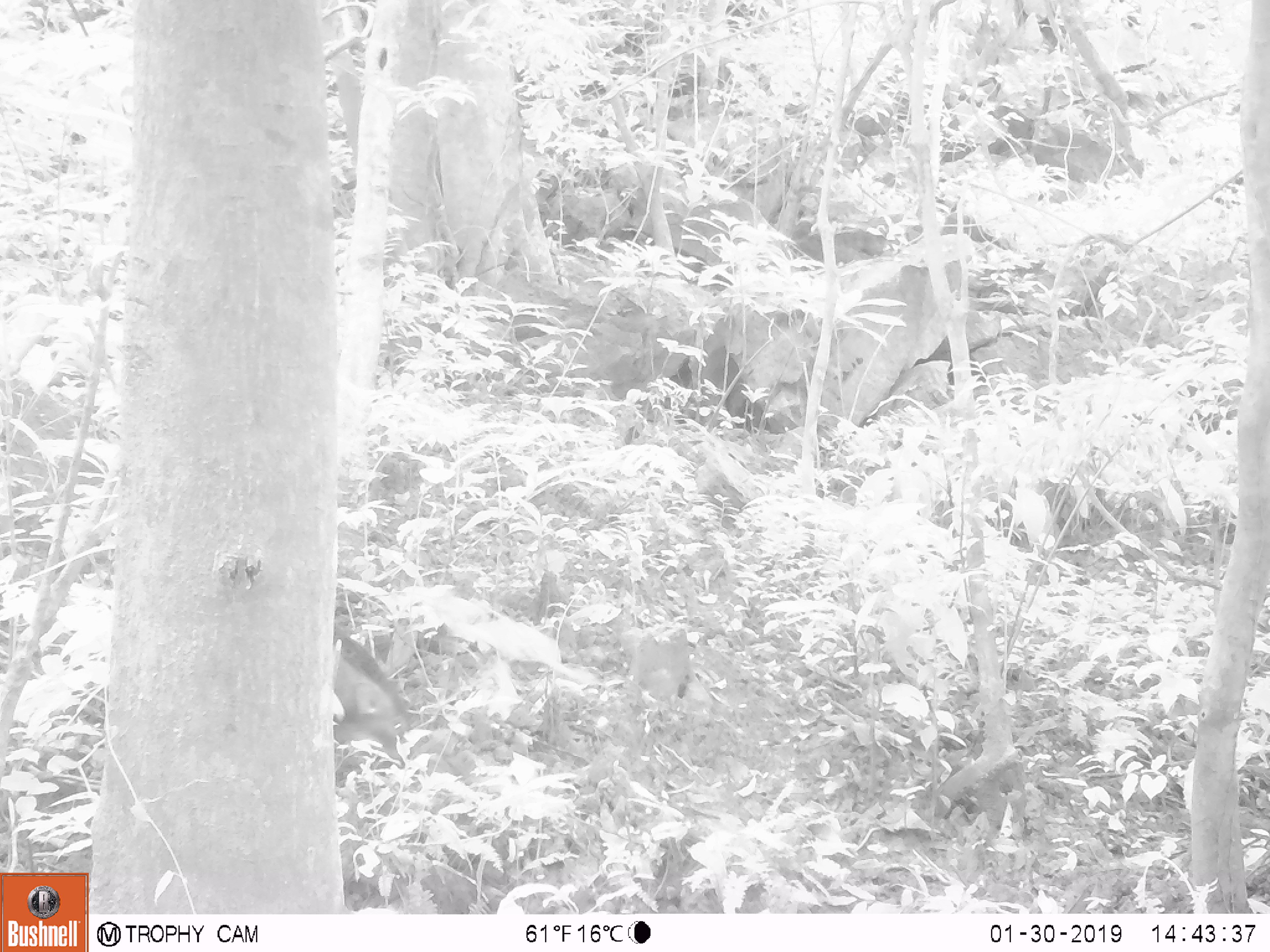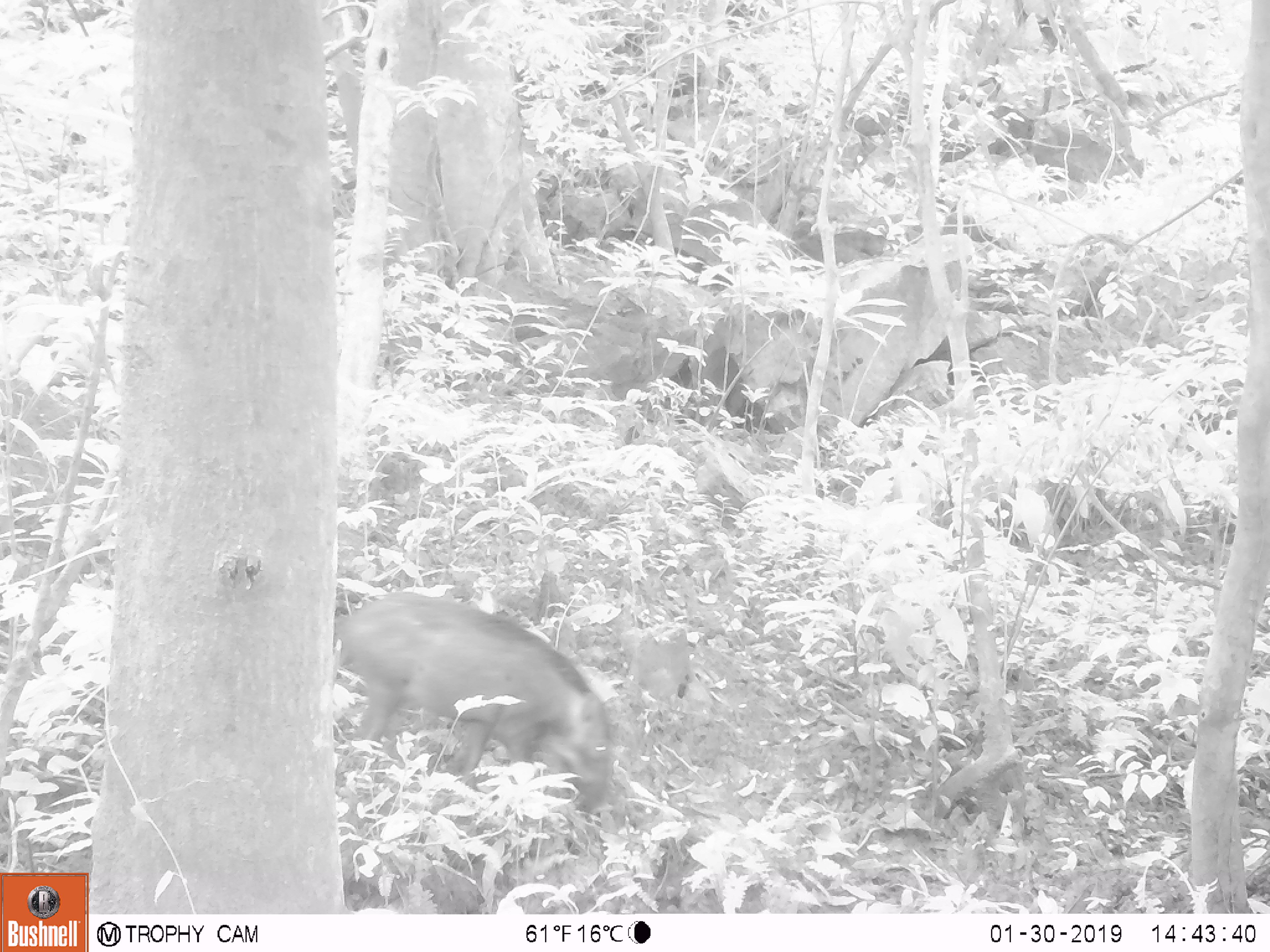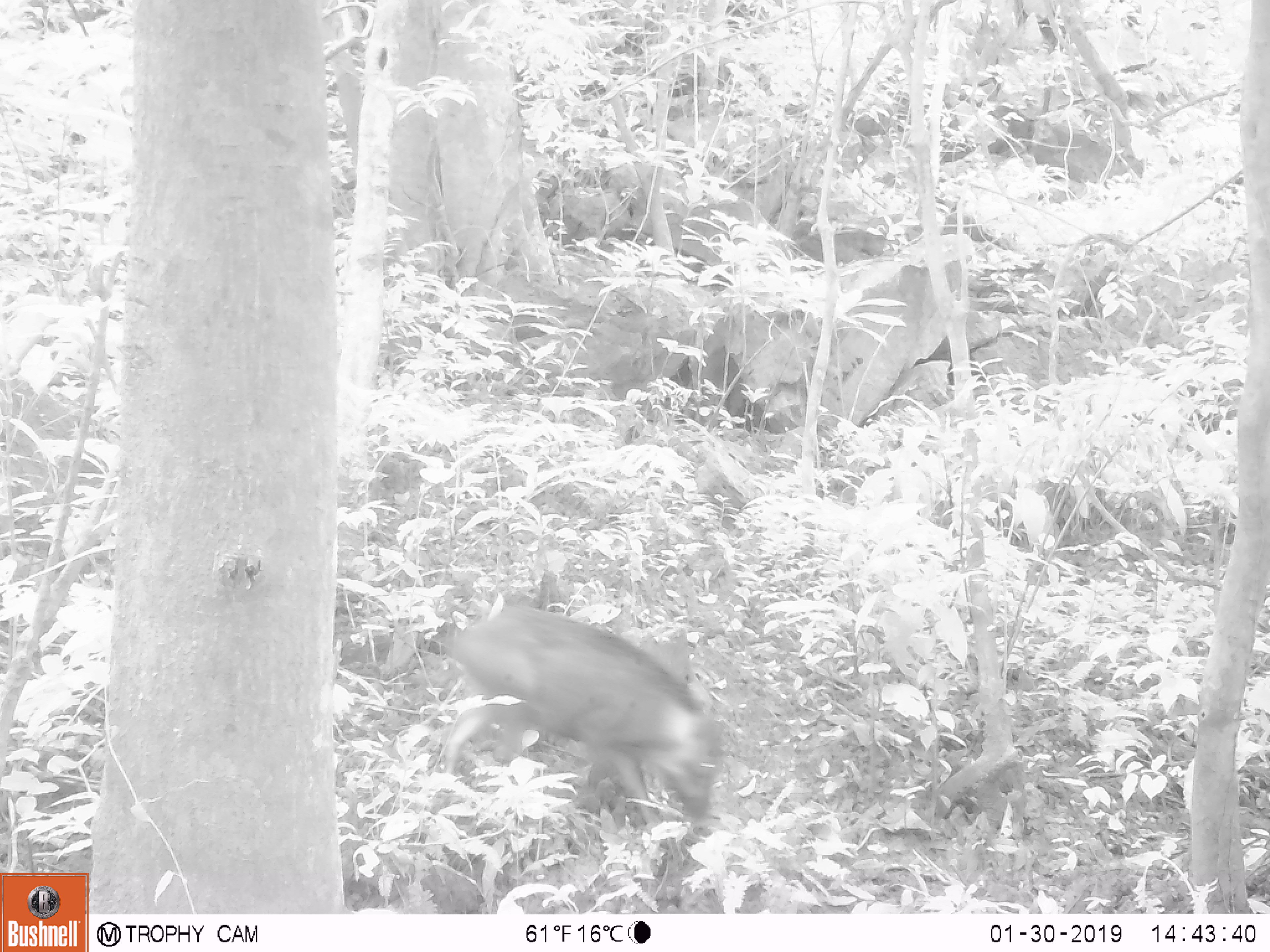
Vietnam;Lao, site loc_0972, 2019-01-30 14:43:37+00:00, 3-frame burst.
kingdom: Animalia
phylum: Chordata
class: Mammalia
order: Artiodactyla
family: Suidae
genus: Sus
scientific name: Sus scrofa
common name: eurasian wild pig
Eurasian wild pig (Sus scrofa). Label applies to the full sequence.